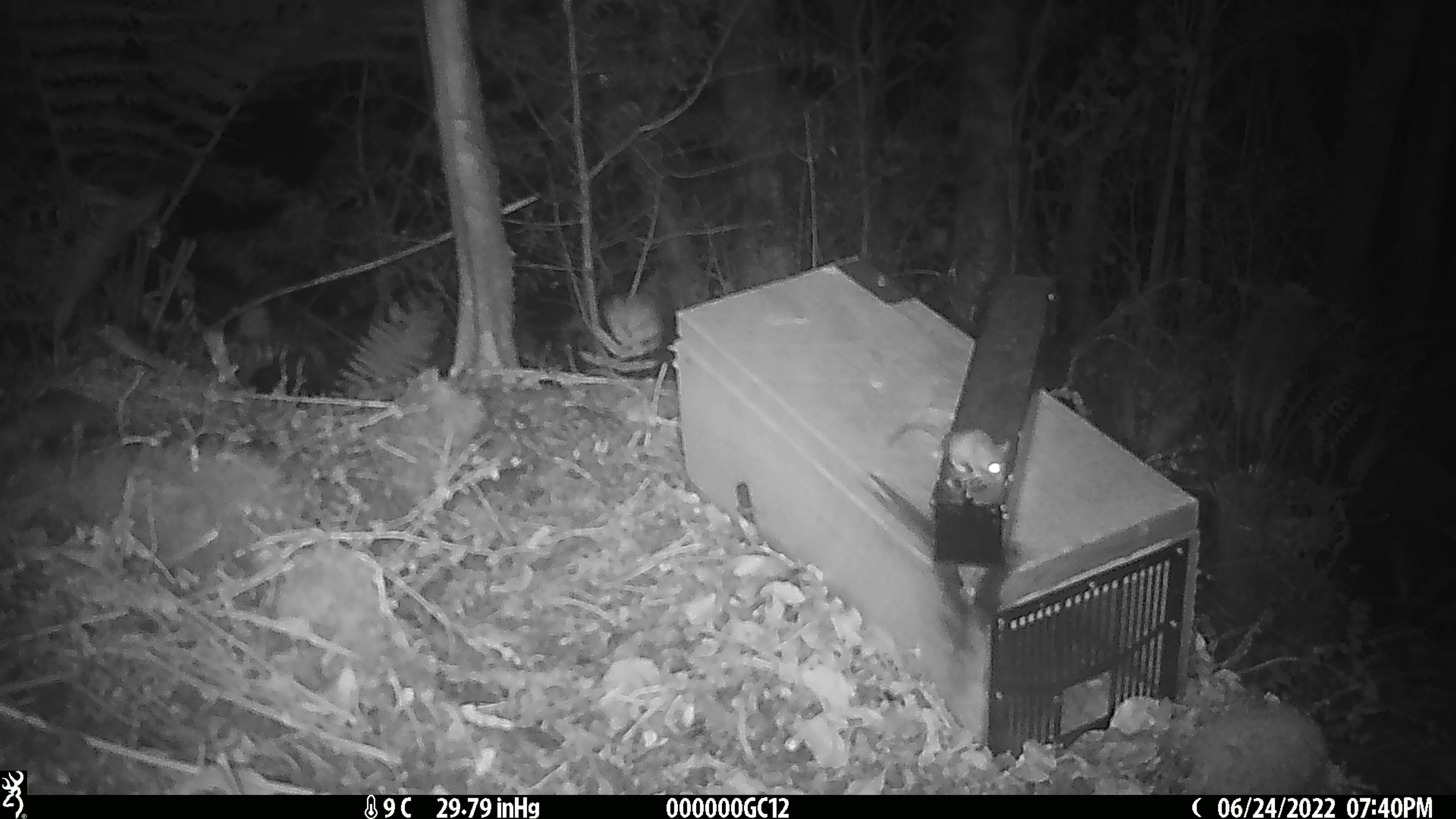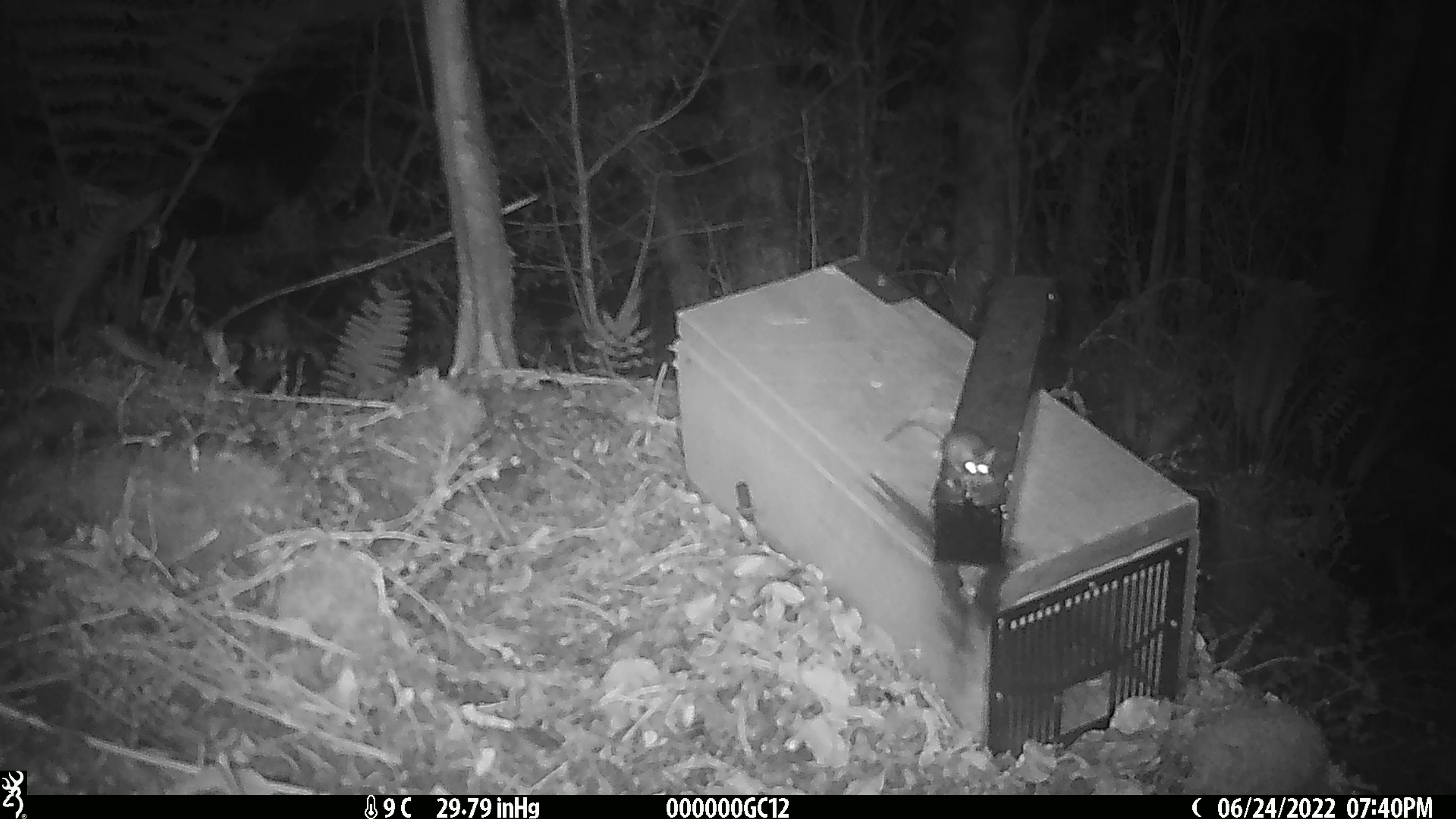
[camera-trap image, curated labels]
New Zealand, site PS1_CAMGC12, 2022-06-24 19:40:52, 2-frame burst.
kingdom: Animalia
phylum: Chordata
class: Mammalia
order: Rodentia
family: Muridae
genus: Mus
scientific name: Mus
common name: mouse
Mouse (Mus).